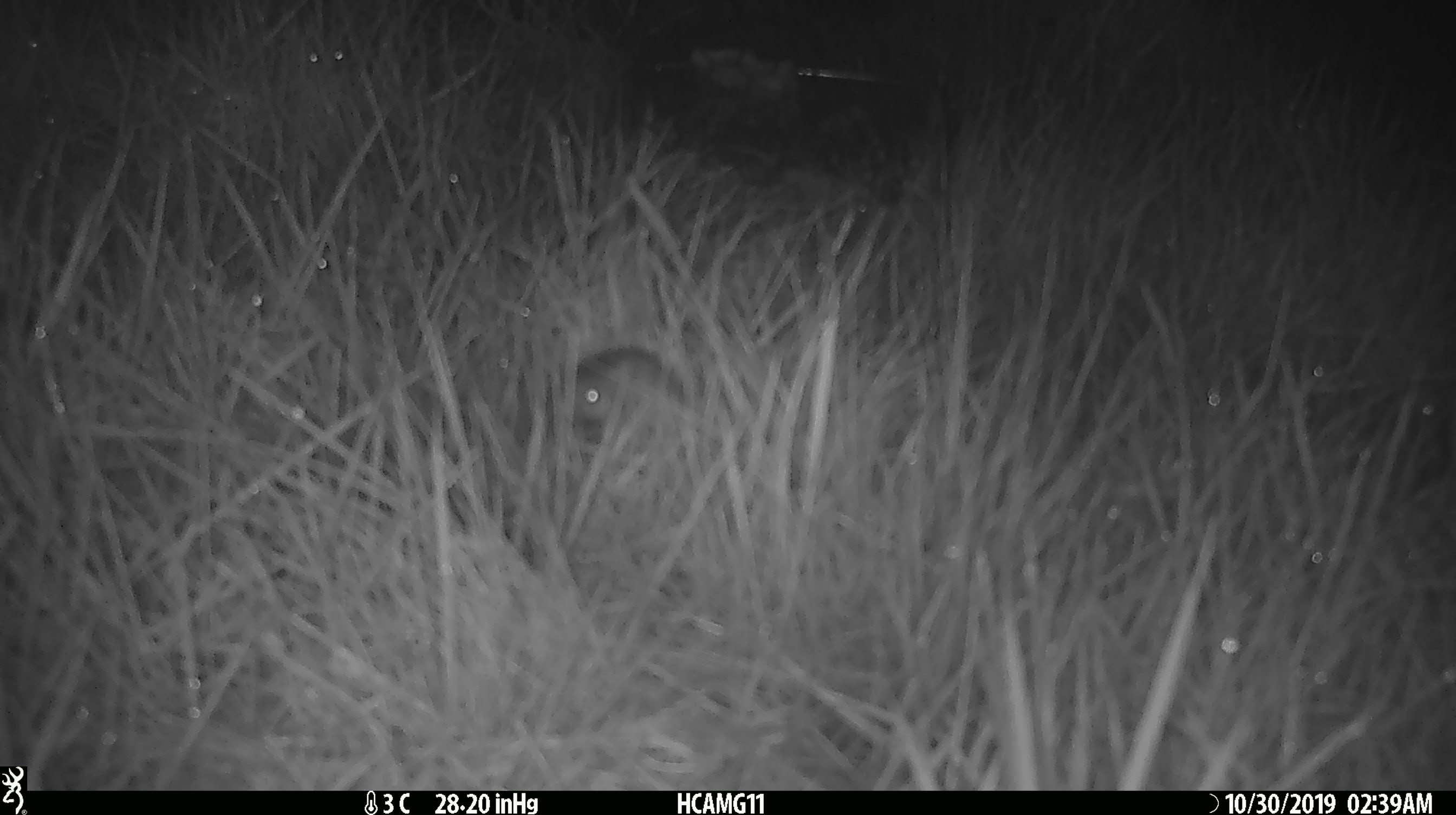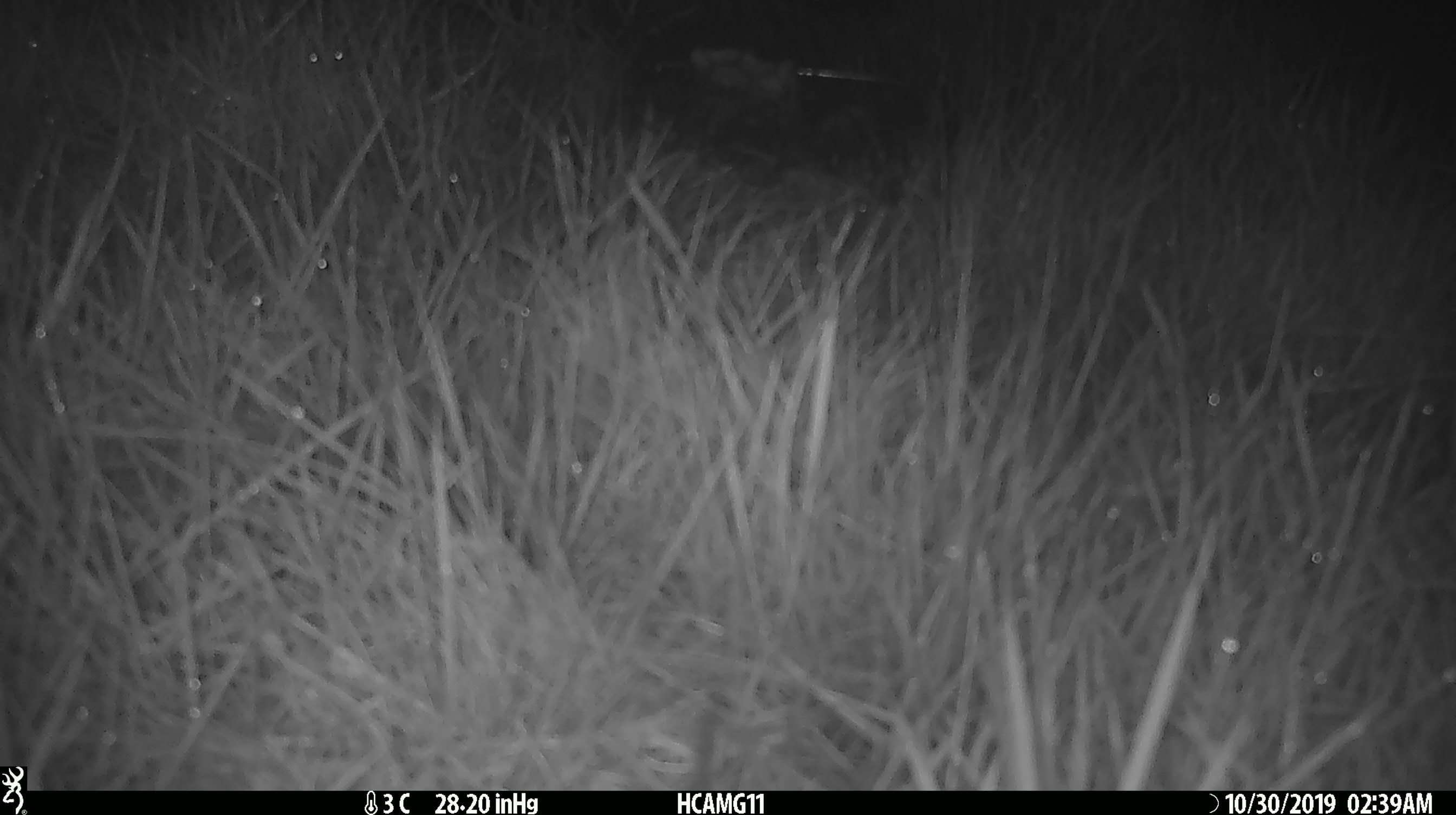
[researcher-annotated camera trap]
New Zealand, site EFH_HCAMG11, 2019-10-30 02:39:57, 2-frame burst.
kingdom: Animalia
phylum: Chordata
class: Mammalia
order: Rodentia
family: Muridae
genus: Mus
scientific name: Mus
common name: mouse